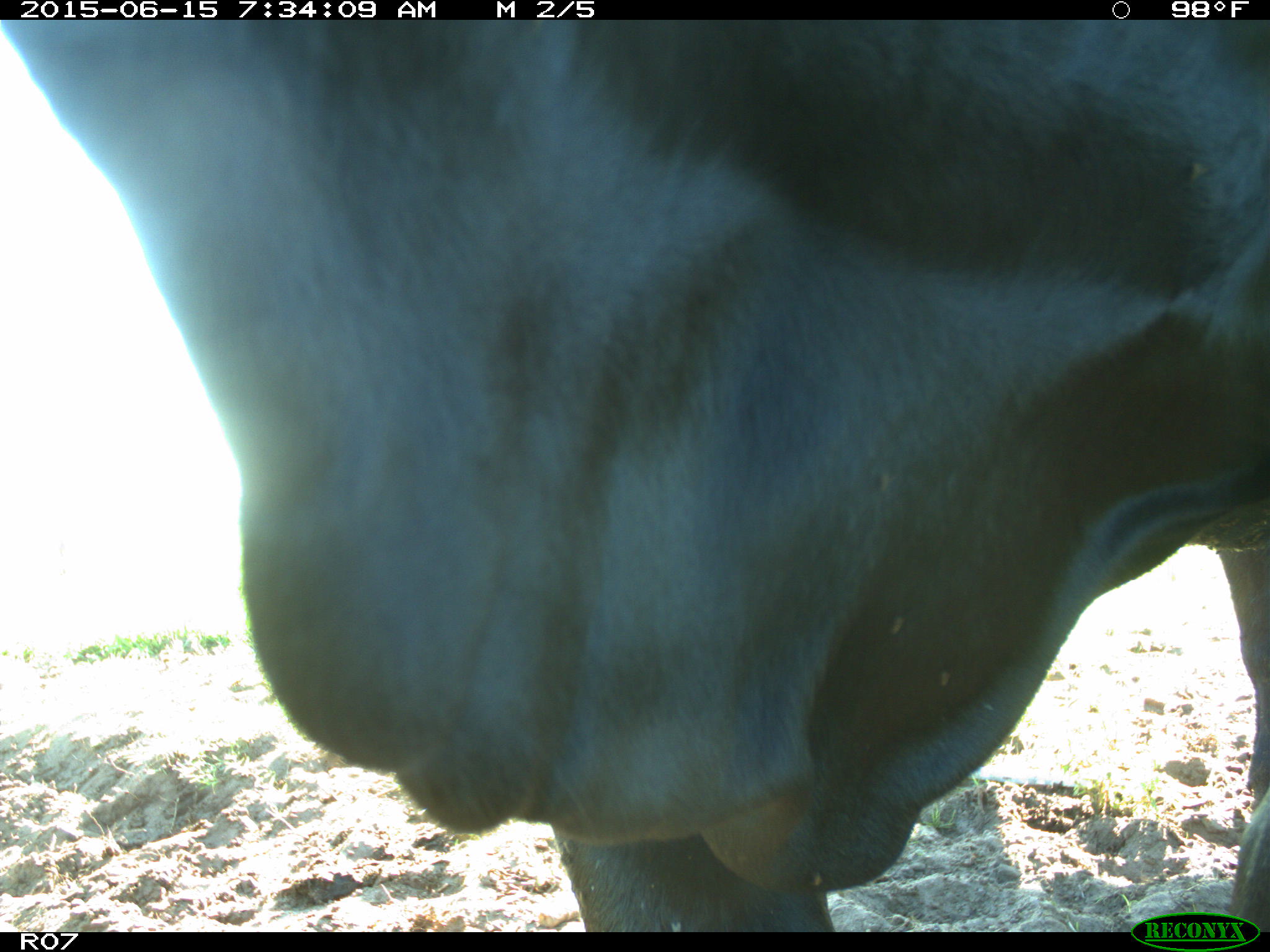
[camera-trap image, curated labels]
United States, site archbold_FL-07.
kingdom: Animalia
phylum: Chordata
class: Mammalia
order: Artiodactyla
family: Bovidae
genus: Bos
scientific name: Bos taurus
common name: domestic cow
Bos taurus (domestic cow).